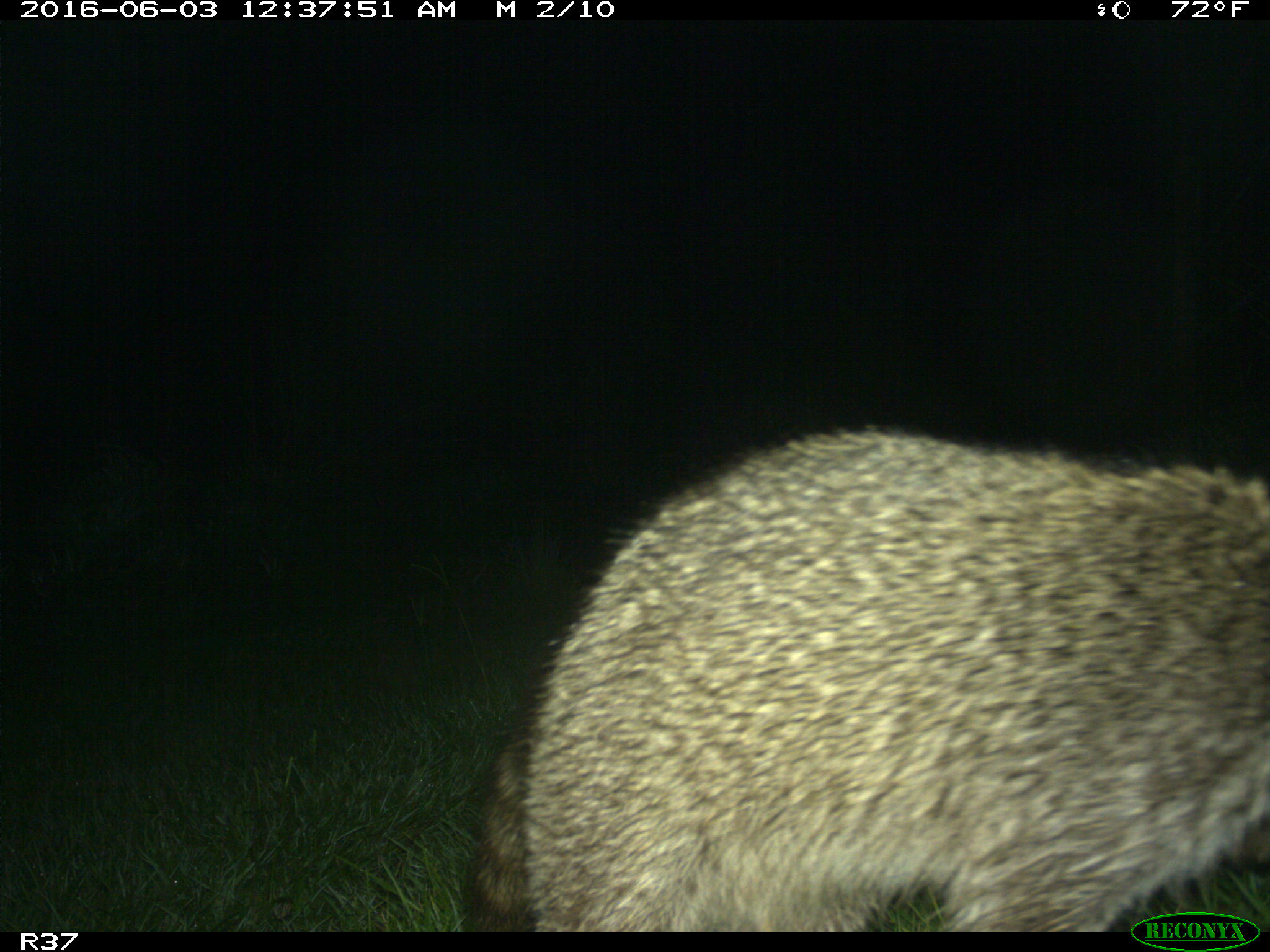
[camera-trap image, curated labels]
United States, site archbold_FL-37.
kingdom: Animalia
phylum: Chordata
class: Mammalia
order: Carnivora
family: Procyonidae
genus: Procyon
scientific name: Procyon lotor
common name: common raccoon